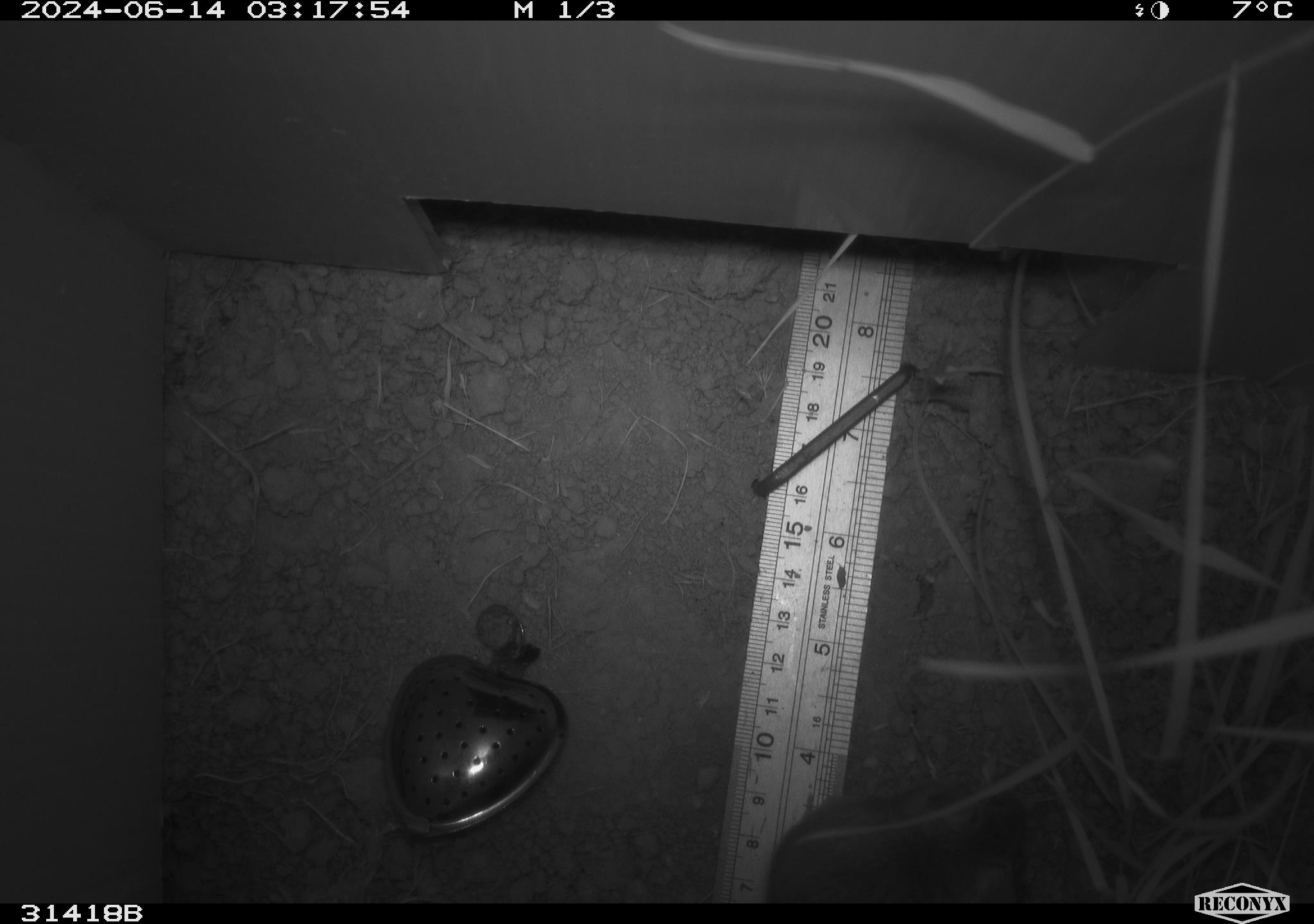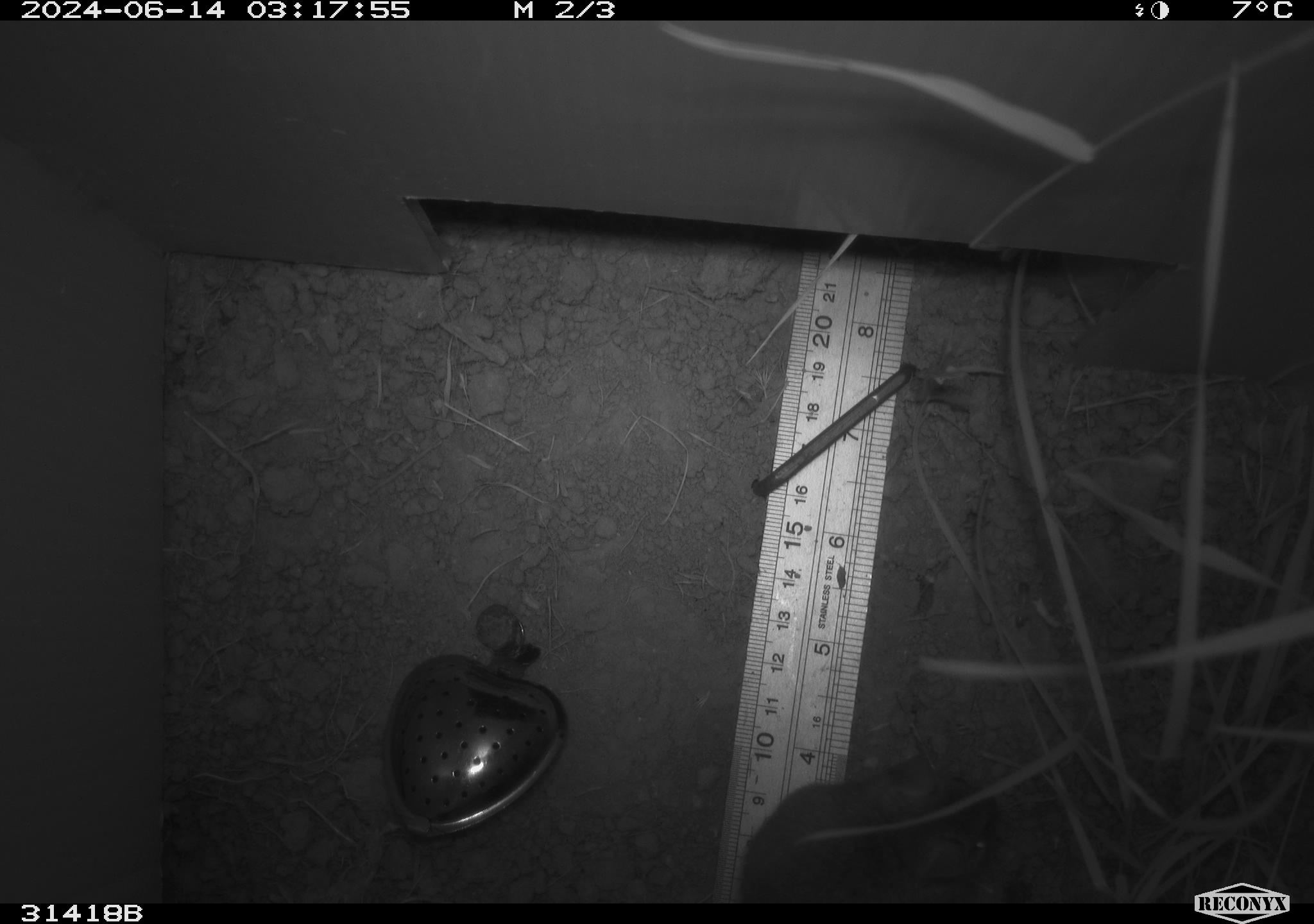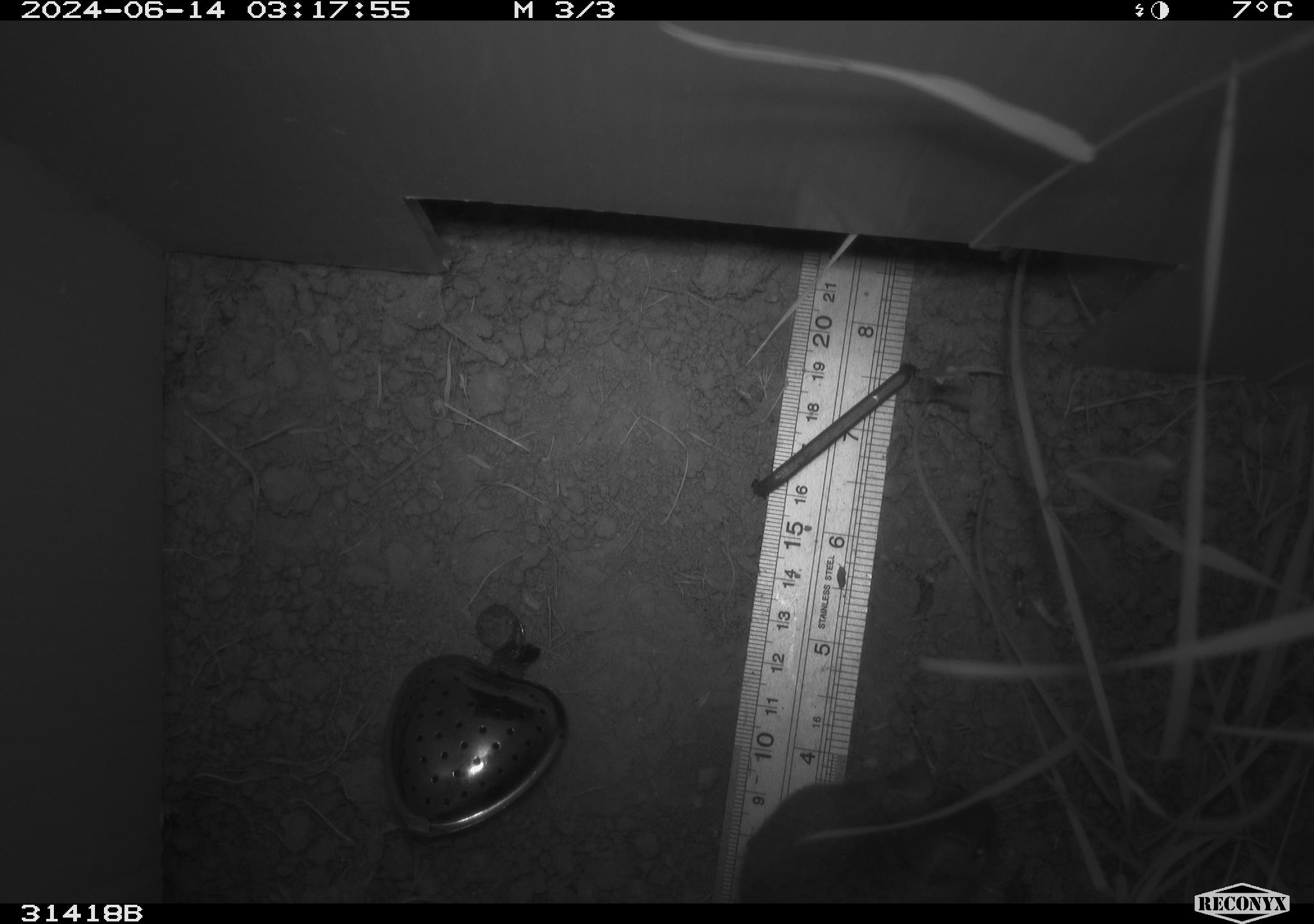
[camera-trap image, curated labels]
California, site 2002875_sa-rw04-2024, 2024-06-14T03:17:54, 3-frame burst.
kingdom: Animalia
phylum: Chordata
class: Mammalia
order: Rodentia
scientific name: Rodentia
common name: rodent